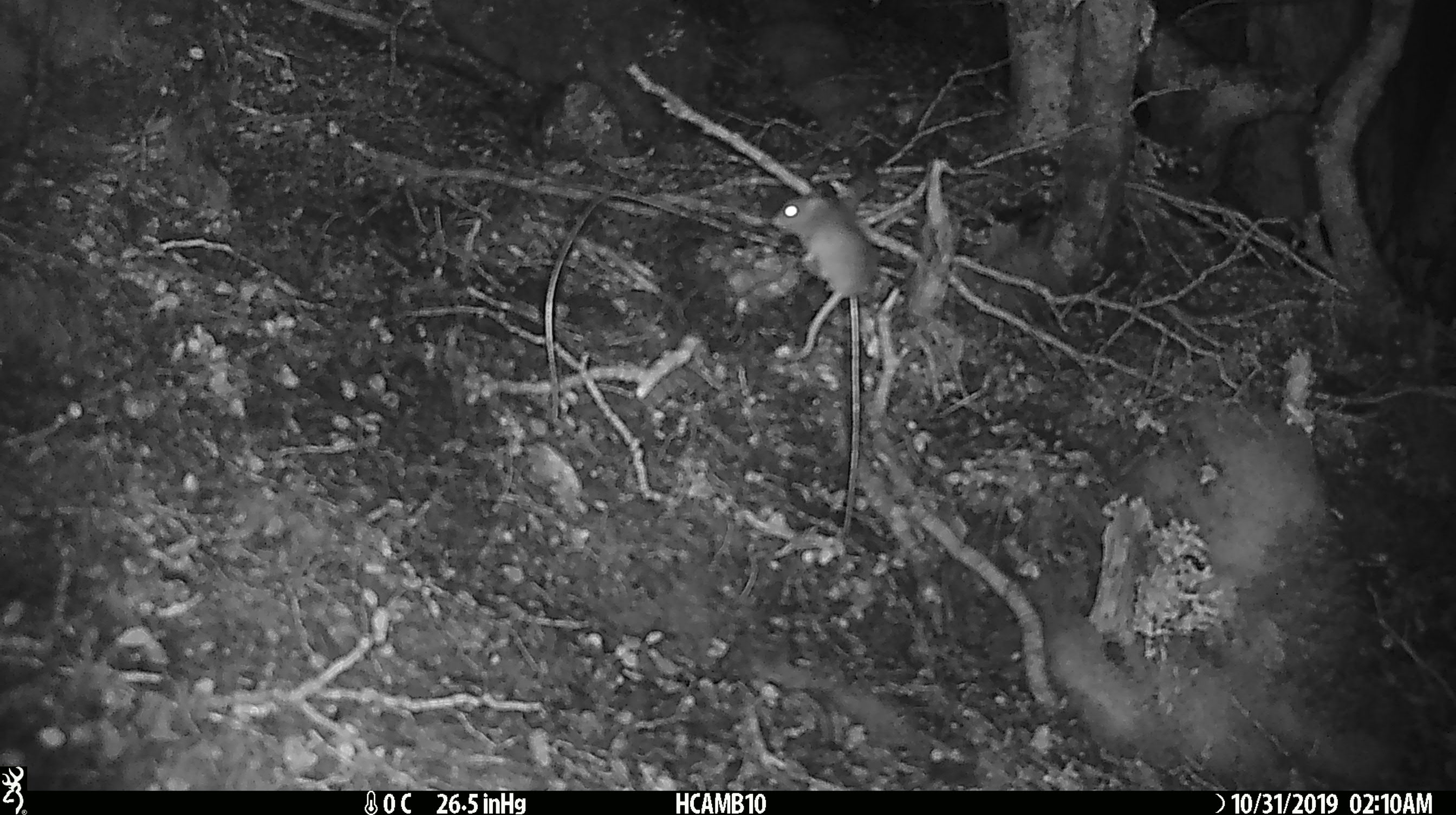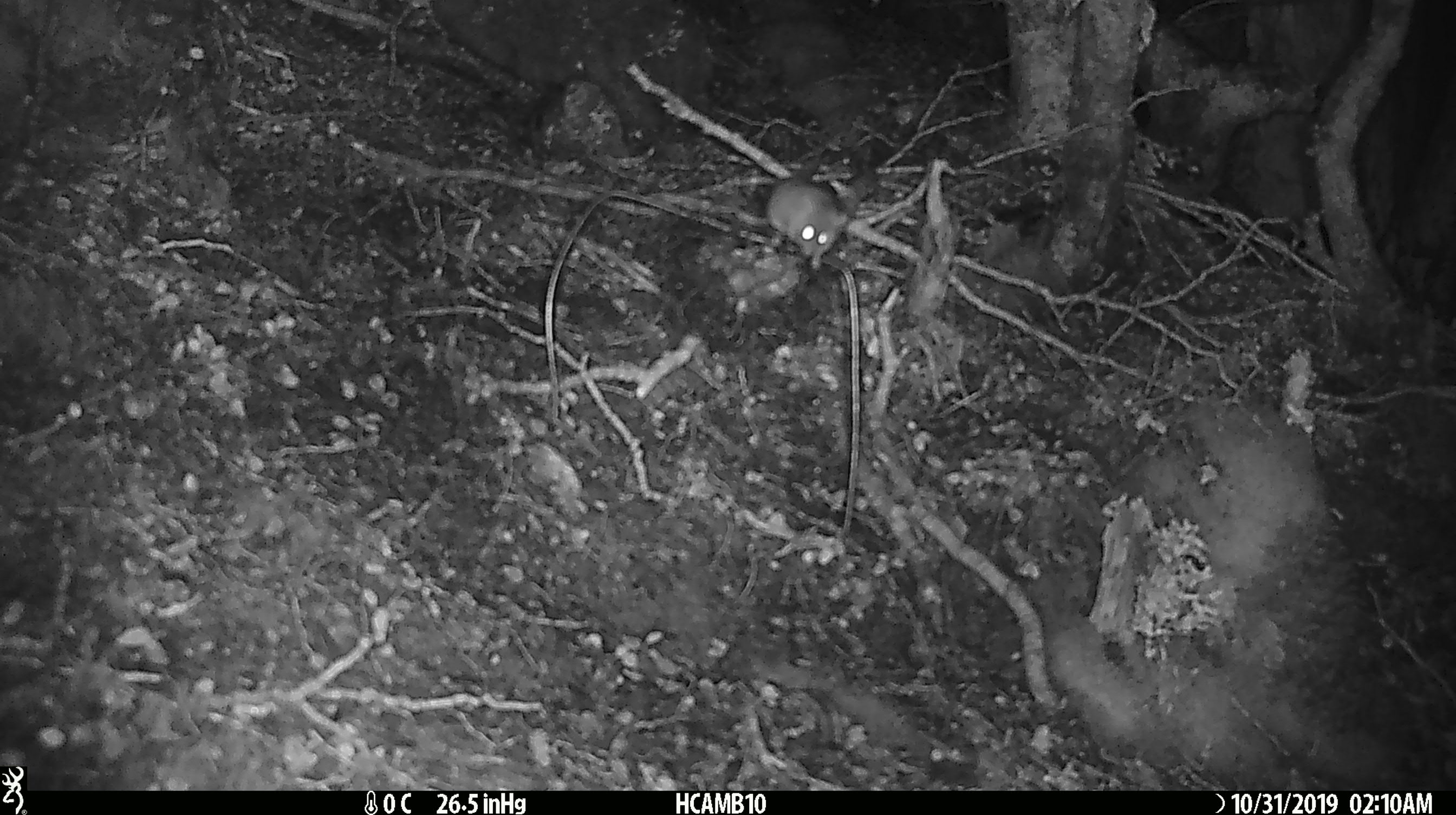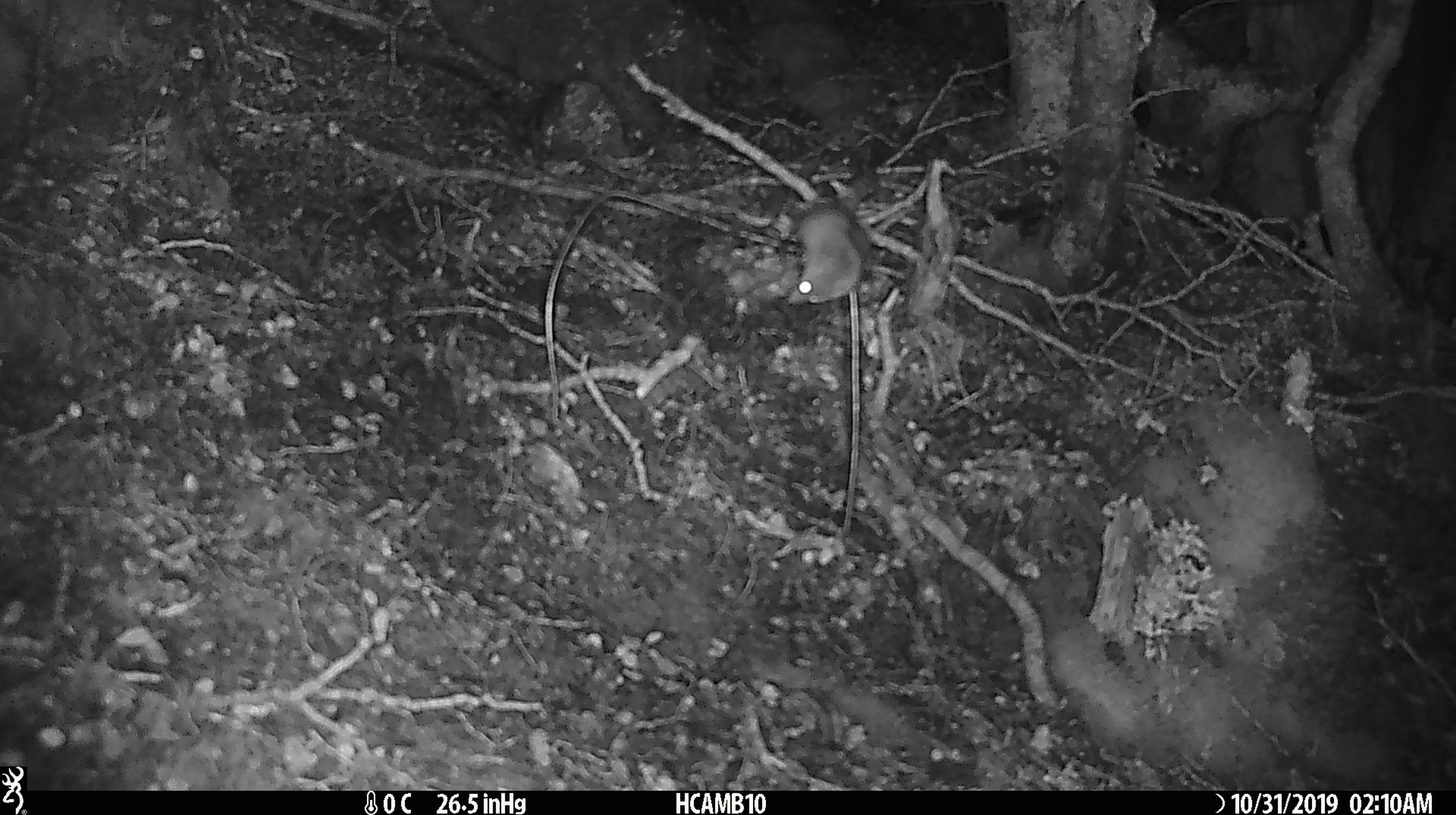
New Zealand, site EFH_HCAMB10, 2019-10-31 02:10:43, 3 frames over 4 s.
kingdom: Animalia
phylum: Chordata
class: Mammalia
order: Rodentia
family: Muridae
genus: Mus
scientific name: Mus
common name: mouse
Mouse (Mus).